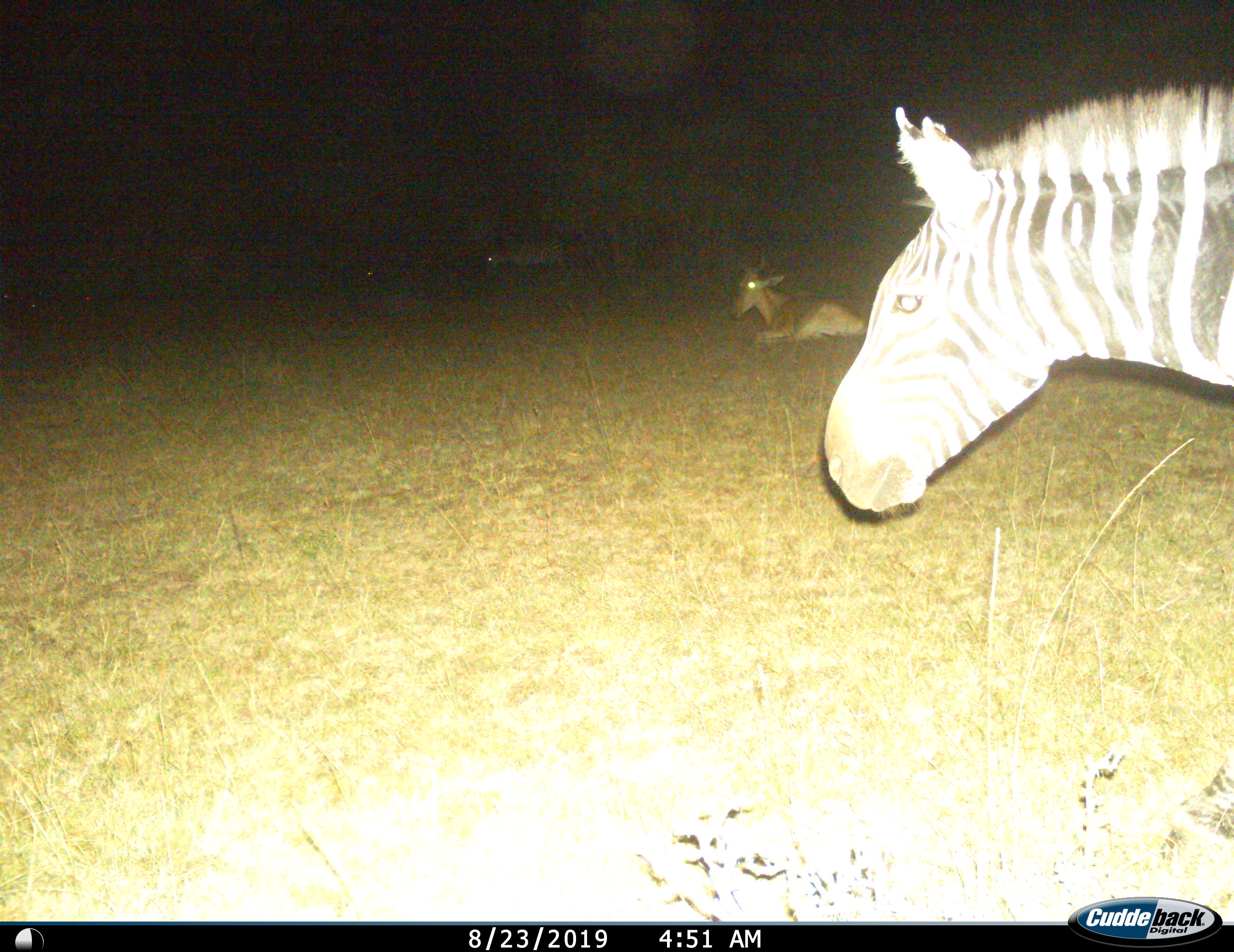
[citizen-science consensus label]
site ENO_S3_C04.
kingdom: Animalia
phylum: Chordata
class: Mammalia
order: Artiodactyla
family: Bovidae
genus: Alcelaphus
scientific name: Alcelaphus buselaphus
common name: hartebeest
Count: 1.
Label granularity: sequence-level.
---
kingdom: Animalia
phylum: Chordata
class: Mammalia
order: Perissodactyla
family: Equidae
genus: Equus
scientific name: Equus quagga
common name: plains zebra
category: zebraplains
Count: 2.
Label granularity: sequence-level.